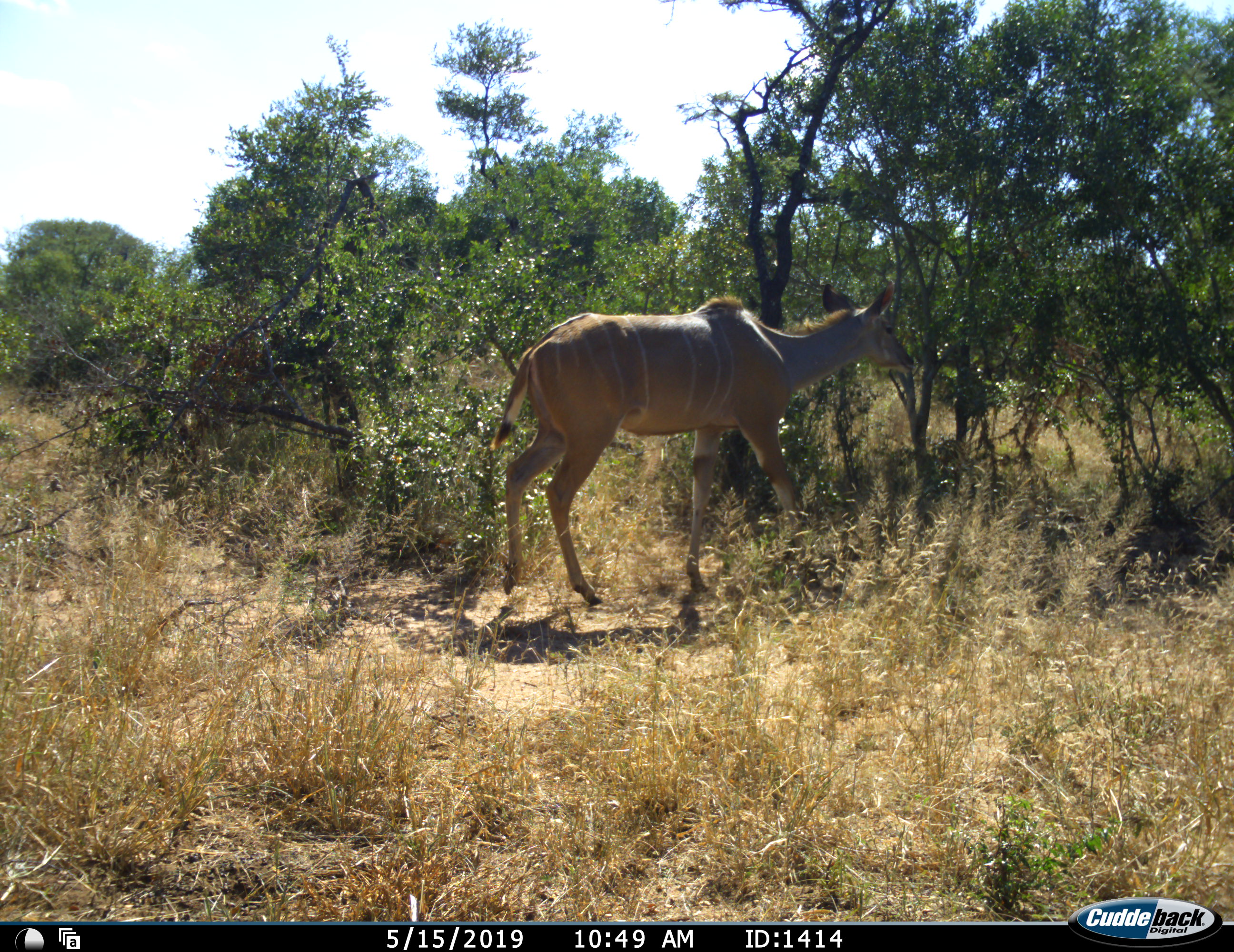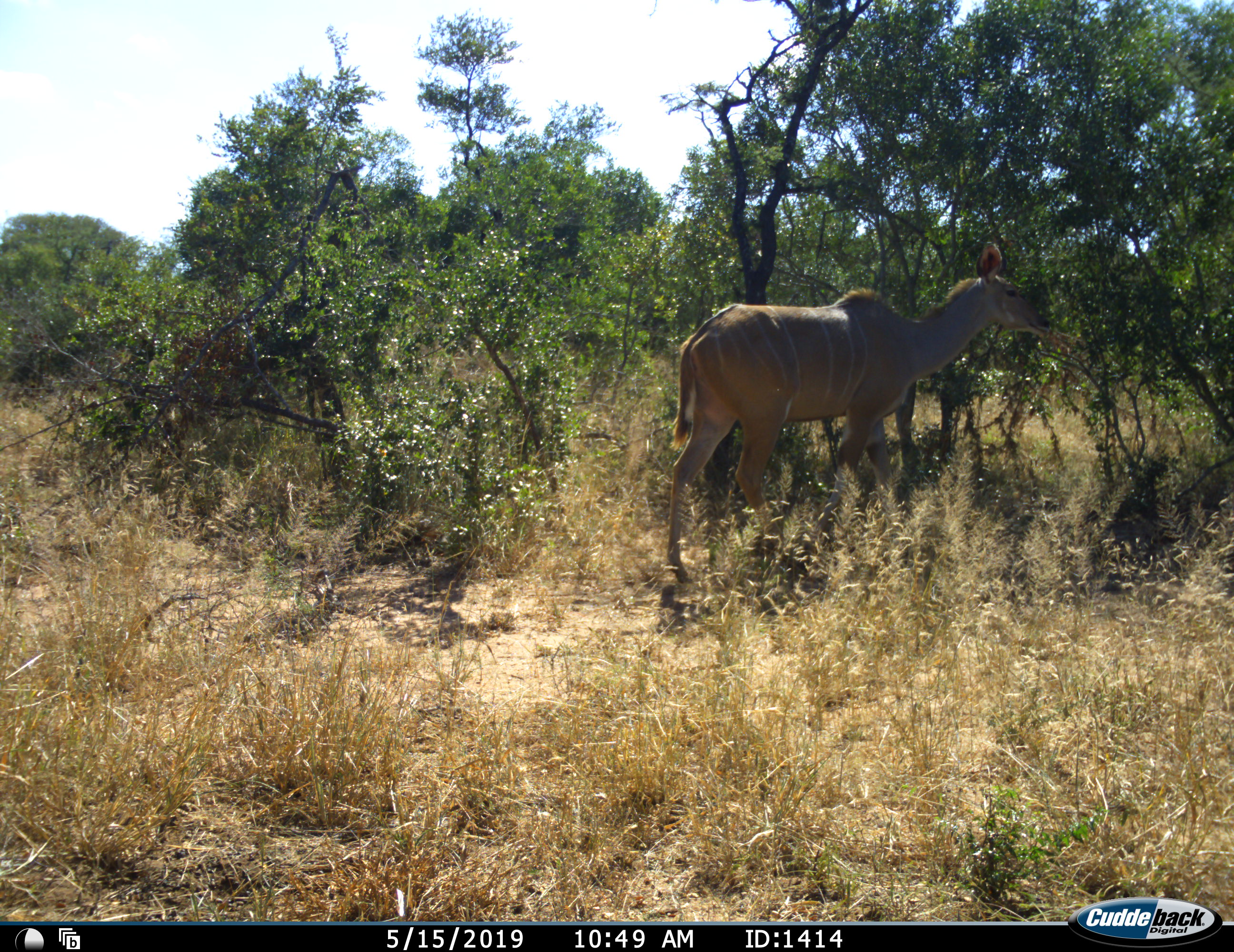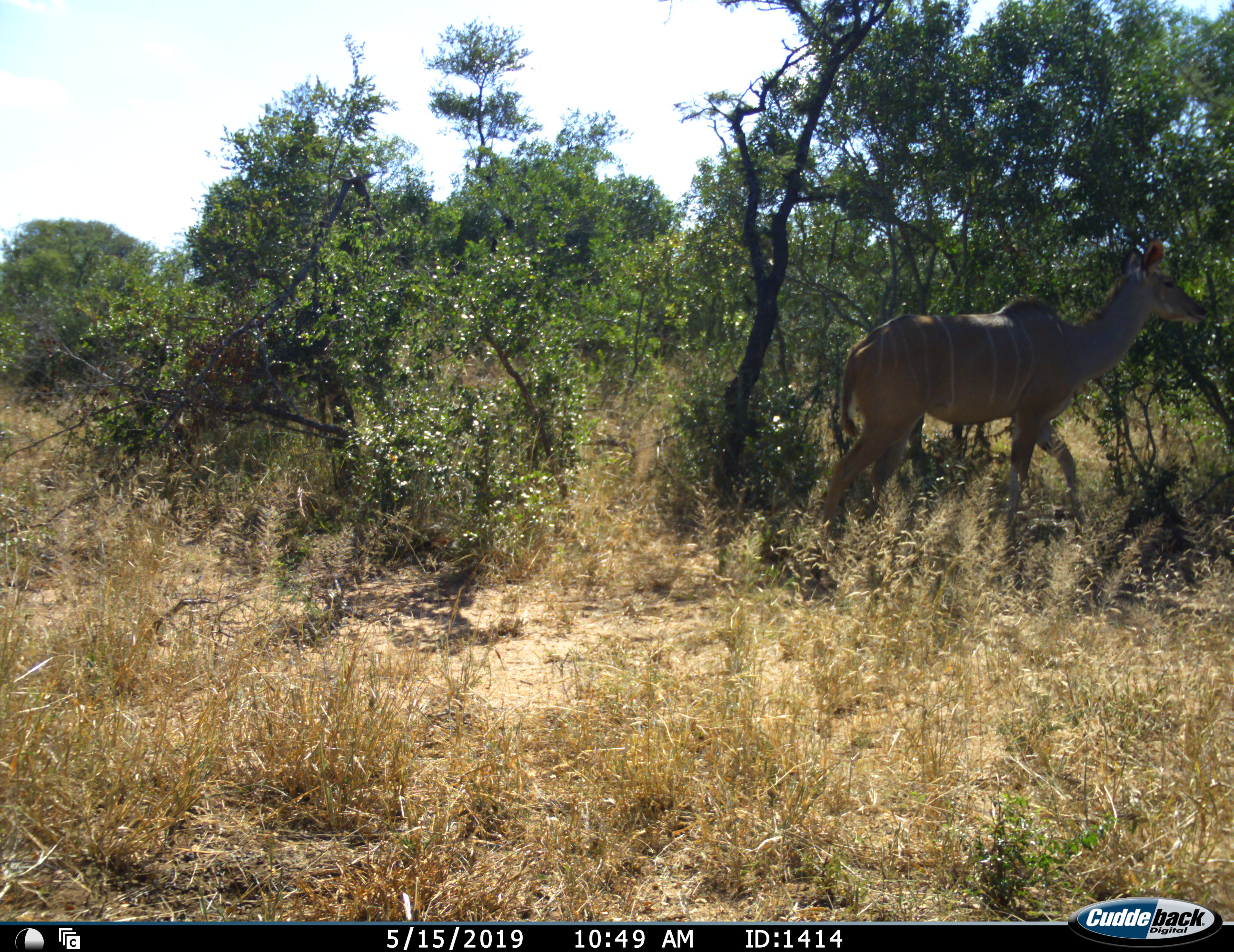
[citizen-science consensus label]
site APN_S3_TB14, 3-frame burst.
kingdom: Animalia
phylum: Chordata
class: Mammalia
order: Artiodactyla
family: Bovidae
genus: Tragelaphus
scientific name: Tragelaphus angasii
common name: nyala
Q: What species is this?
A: Nyala (Tragelaphus angasii).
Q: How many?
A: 1.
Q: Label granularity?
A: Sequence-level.